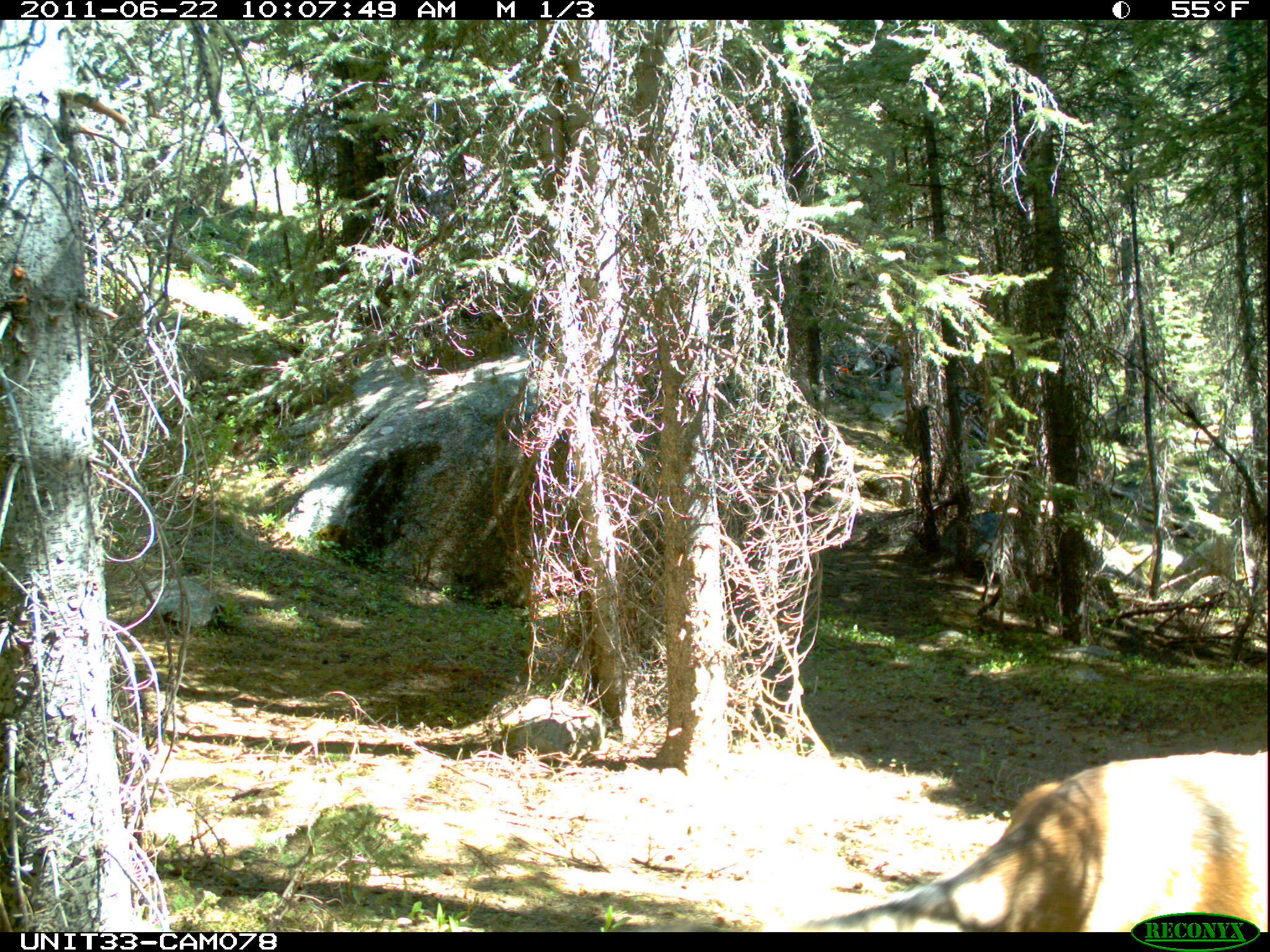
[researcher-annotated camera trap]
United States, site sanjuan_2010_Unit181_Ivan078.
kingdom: Animalia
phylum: Chordata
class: Mammalia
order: Artiodactyla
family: Cervidae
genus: Cervus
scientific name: Cervus elaphus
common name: red deer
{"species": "Cervus elaphus (red deer)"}